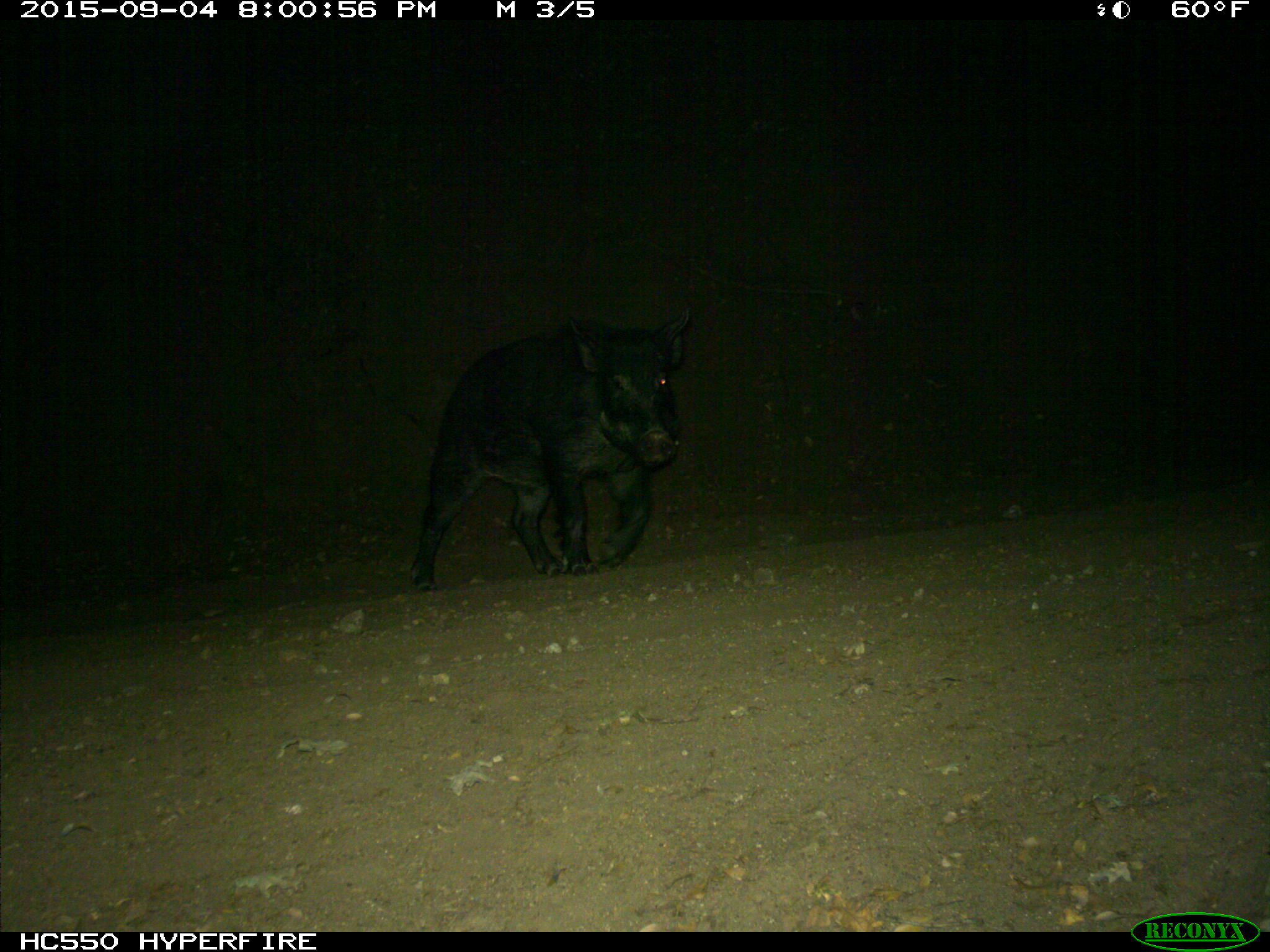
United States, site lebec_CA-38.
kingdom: Animalia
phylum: Chordata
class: Mammalia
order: Artiodactyla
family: Suidae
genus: Sus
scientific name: Sus scrofa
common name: wild boar